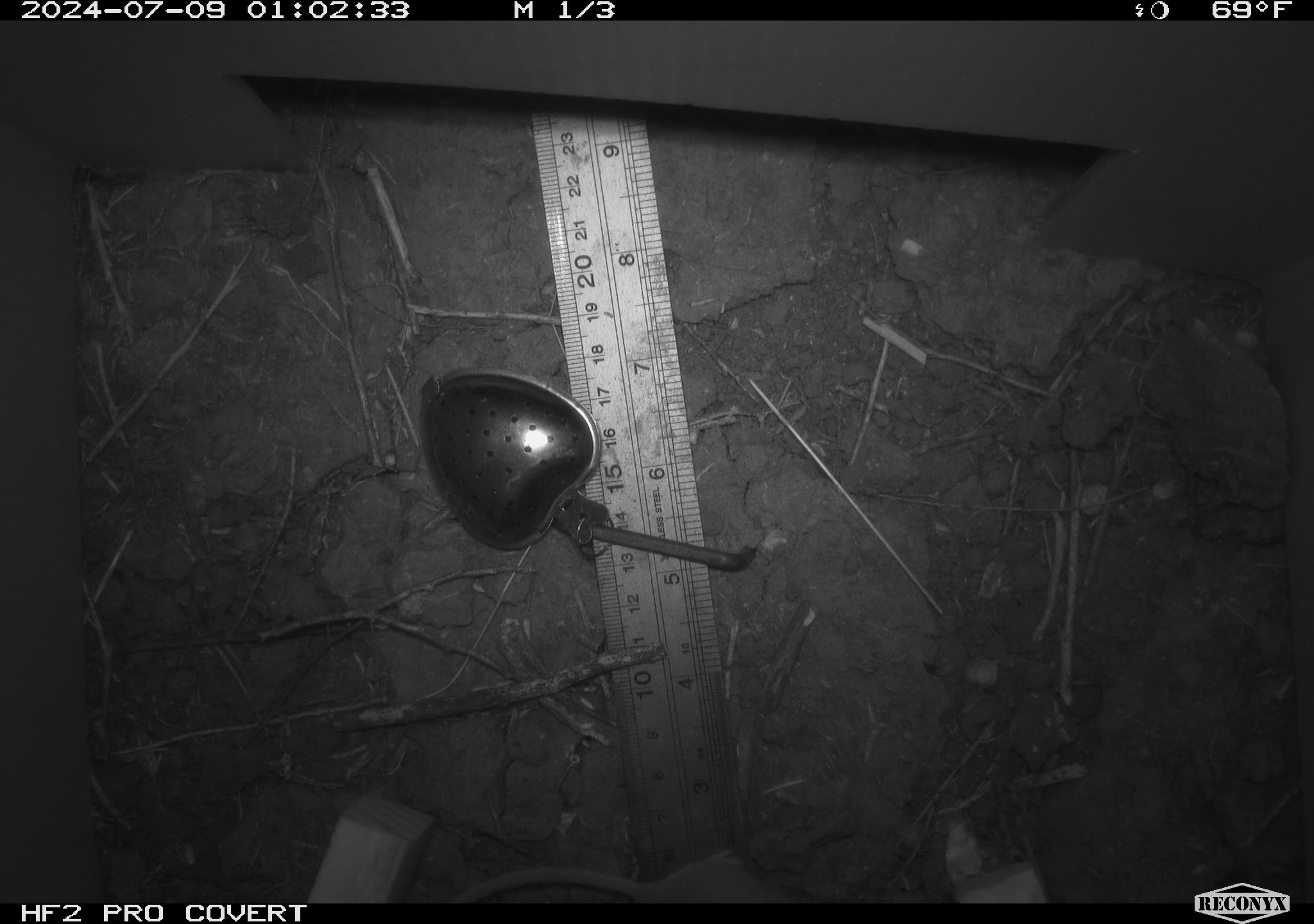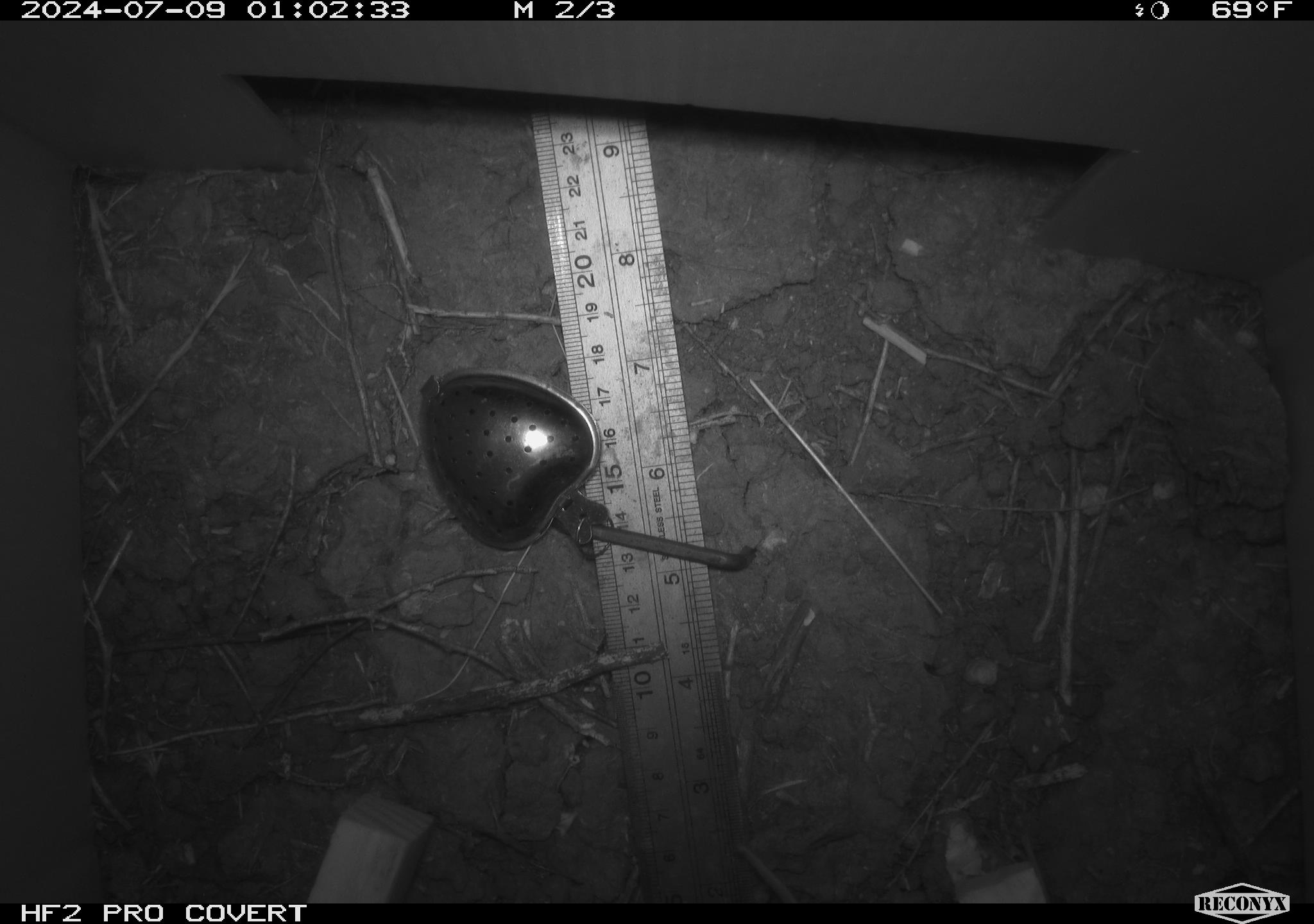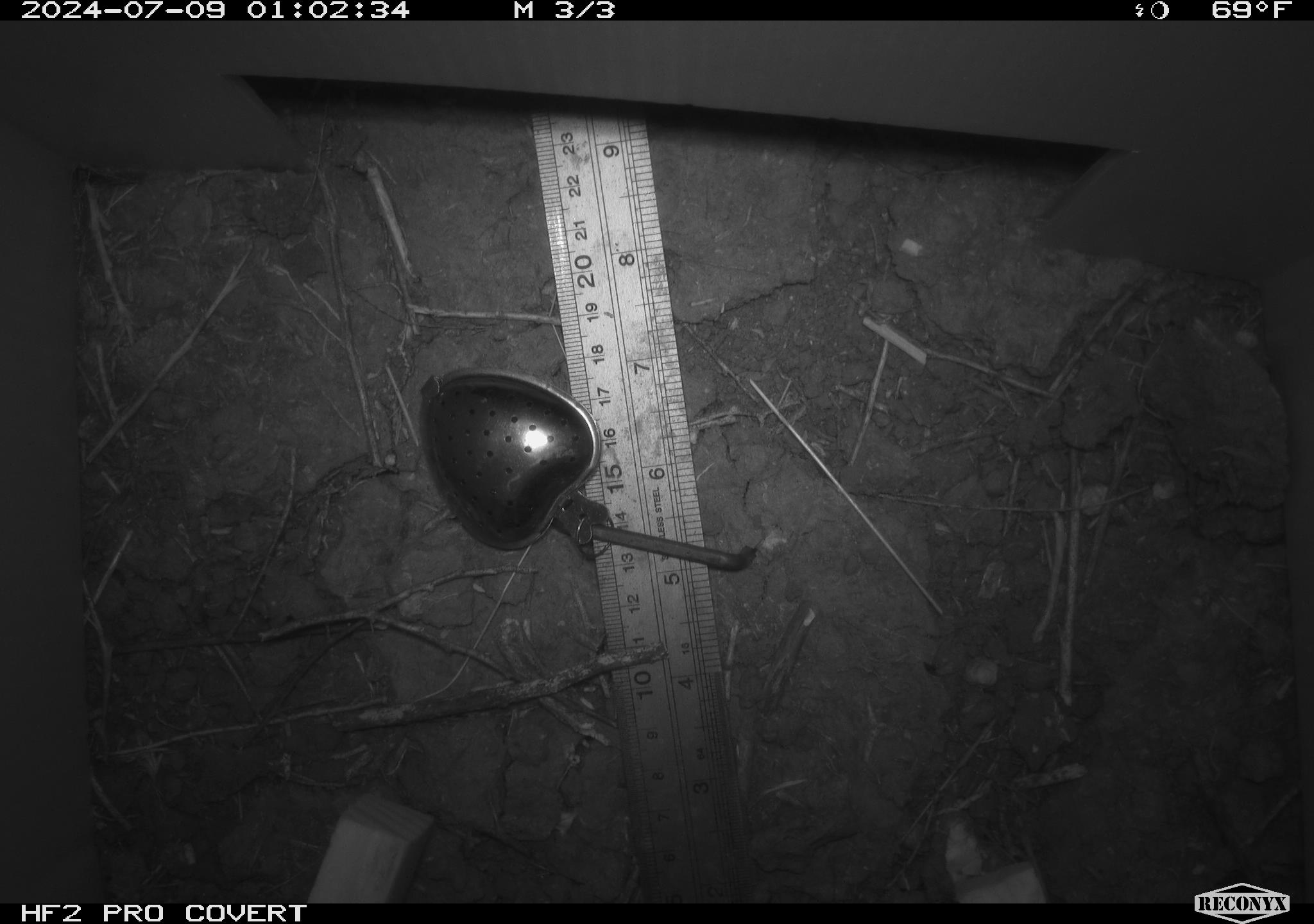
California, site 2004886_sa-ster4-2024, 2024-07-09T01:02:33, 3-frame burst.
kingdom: Animalia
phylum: Chordata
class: Mammalia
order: Rodentia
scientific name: Rodentia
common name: mouse species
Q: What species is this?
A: Mouse species (Rodentia).